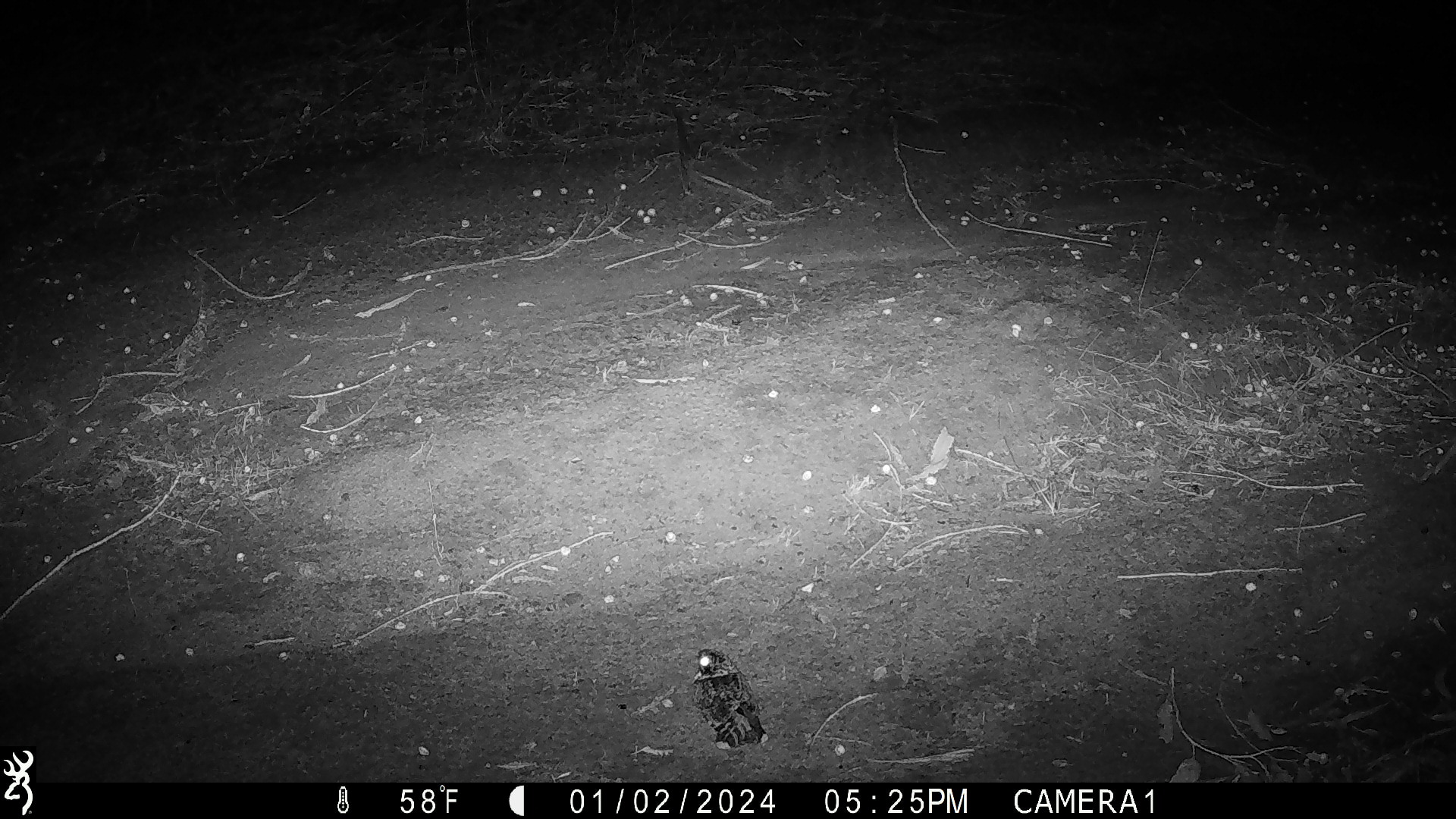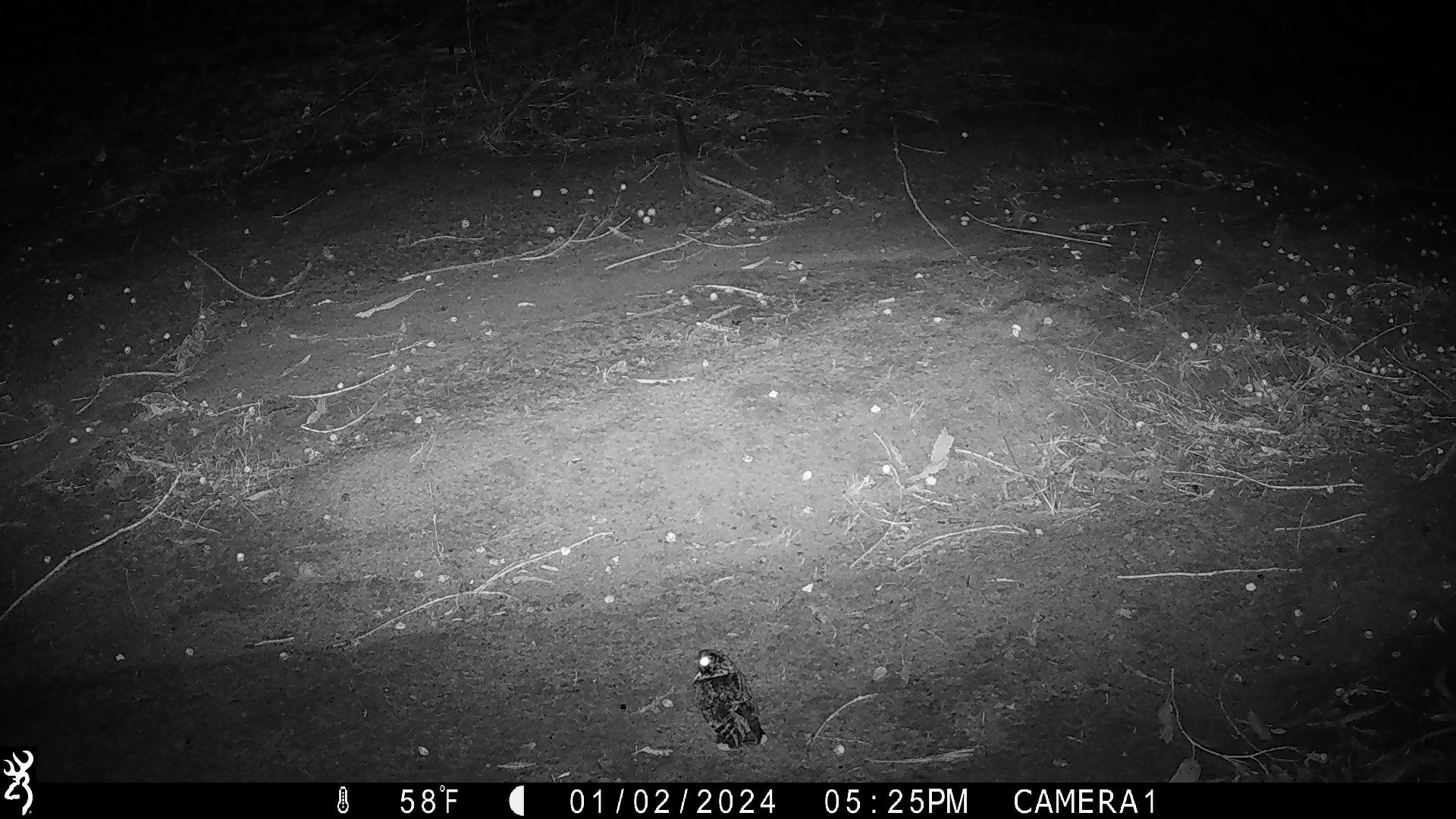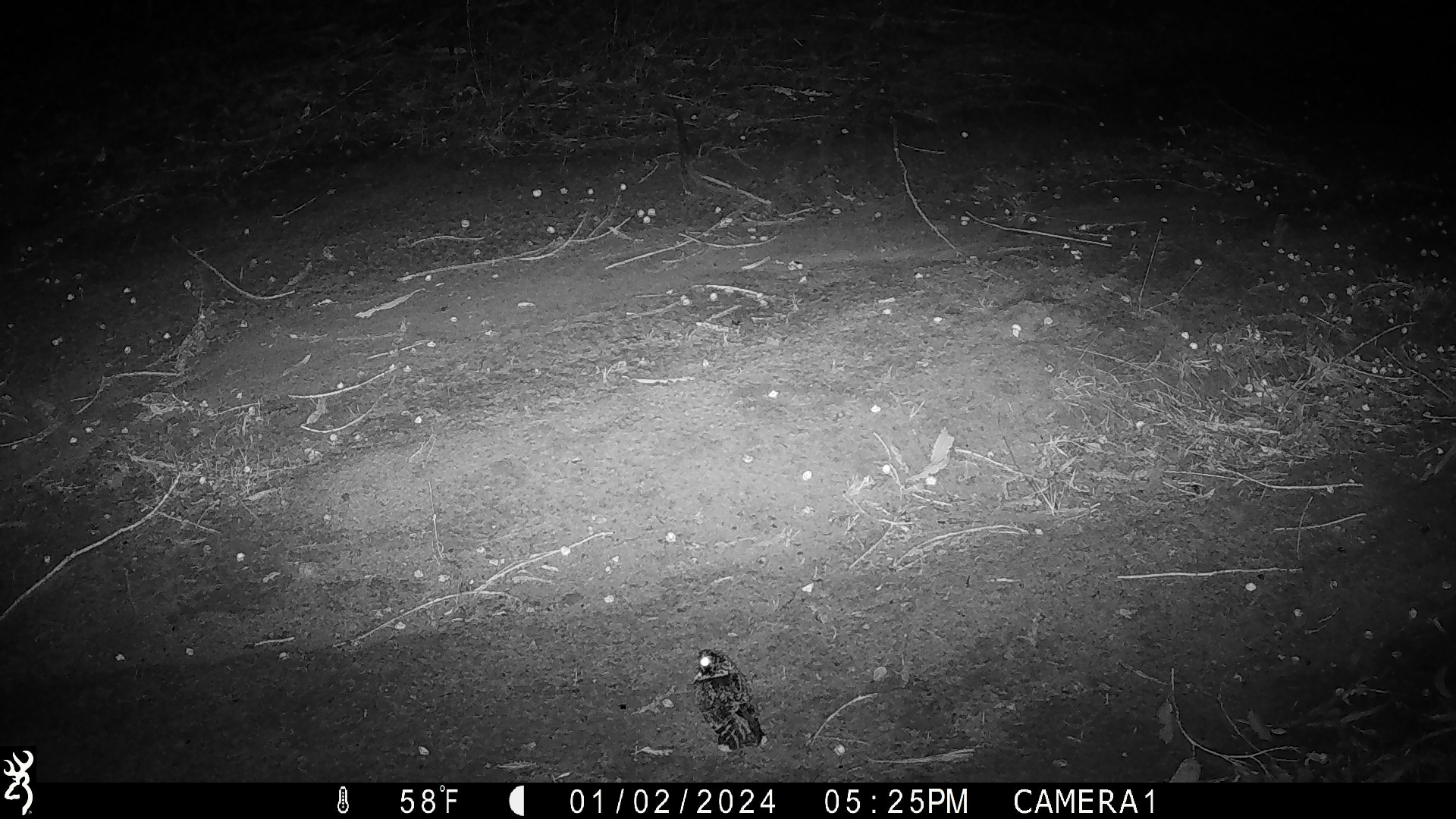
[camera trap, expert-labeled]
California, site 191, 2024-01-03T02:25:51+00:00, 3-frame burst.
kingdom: Animalia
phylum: Chordata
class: Aves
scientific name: Aves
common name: bird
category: unknown bird